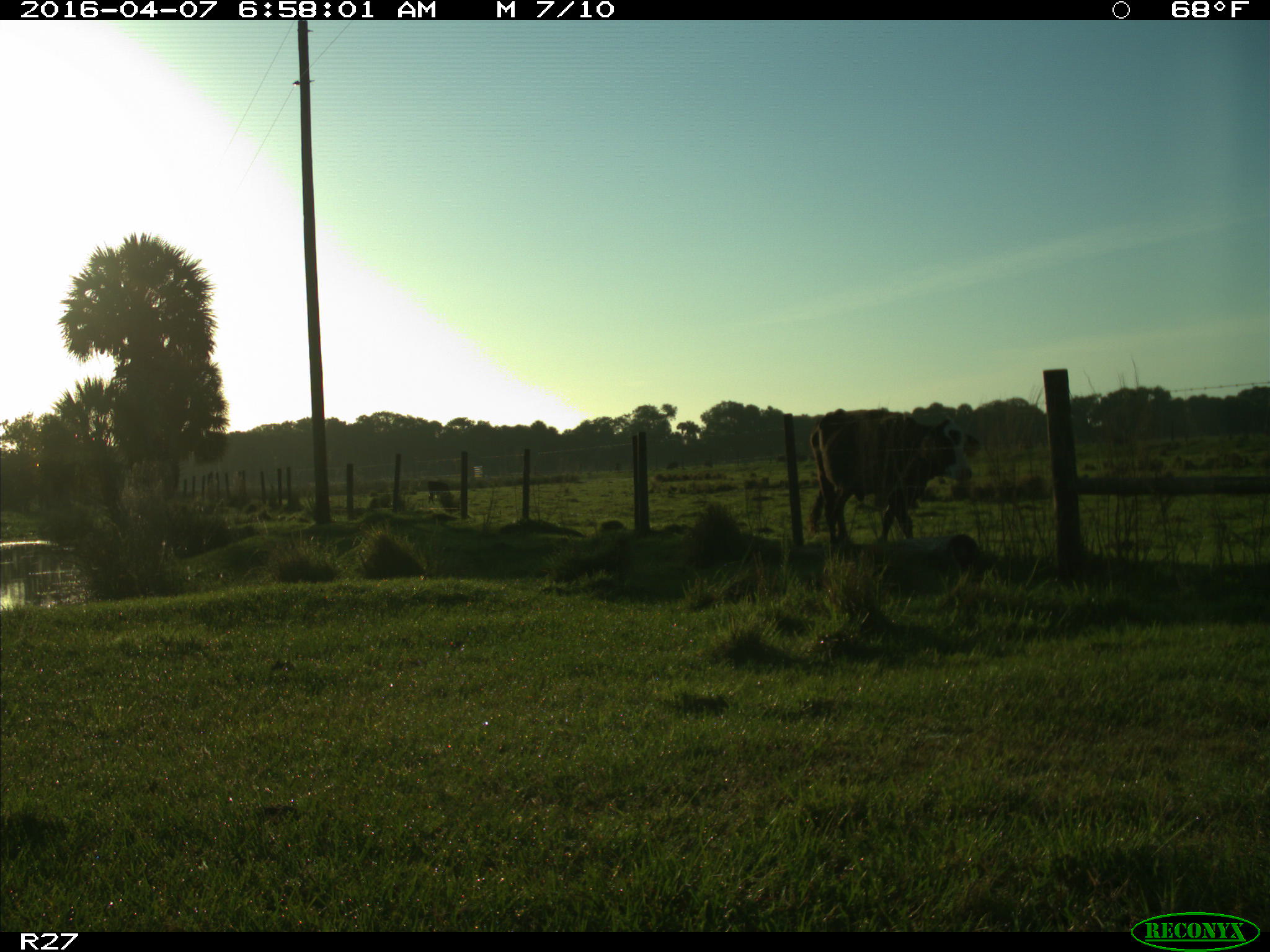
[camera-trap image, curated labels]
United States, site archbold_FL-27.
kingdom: Animalia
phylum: Chordata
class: Mammalia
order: Artiodactyla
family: Bovidae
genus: Bos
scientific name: Bos taurus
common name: domestic cow